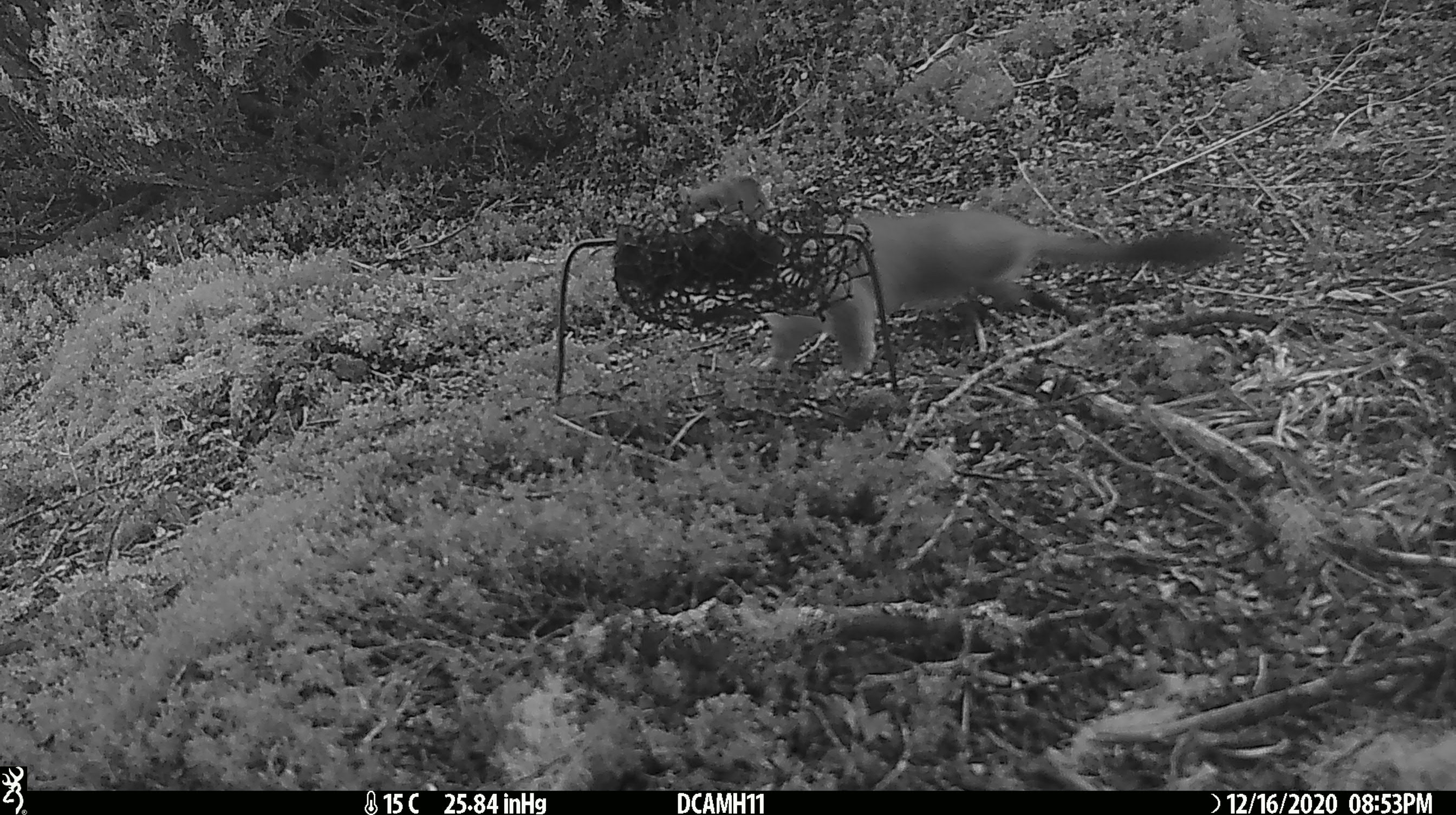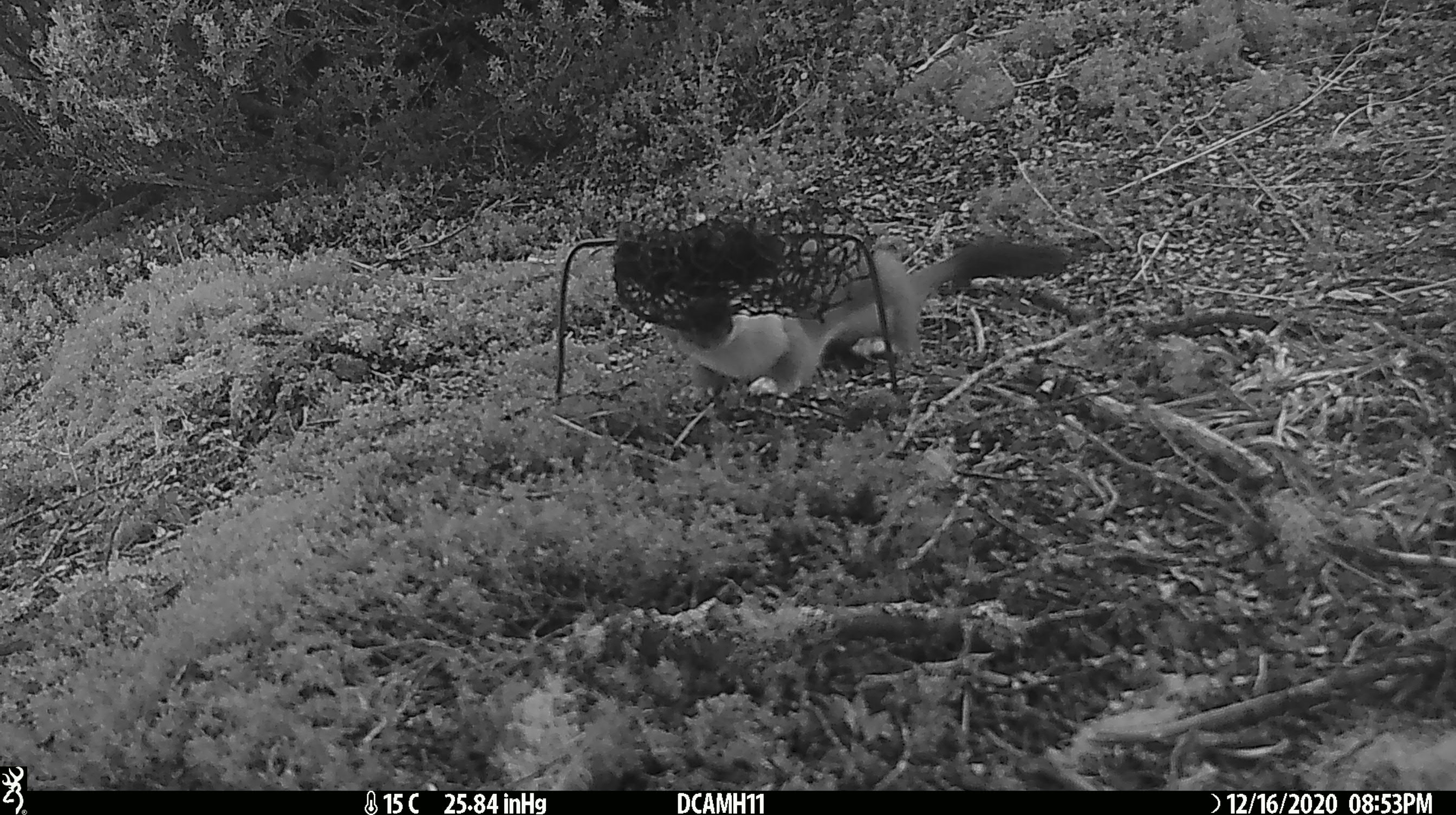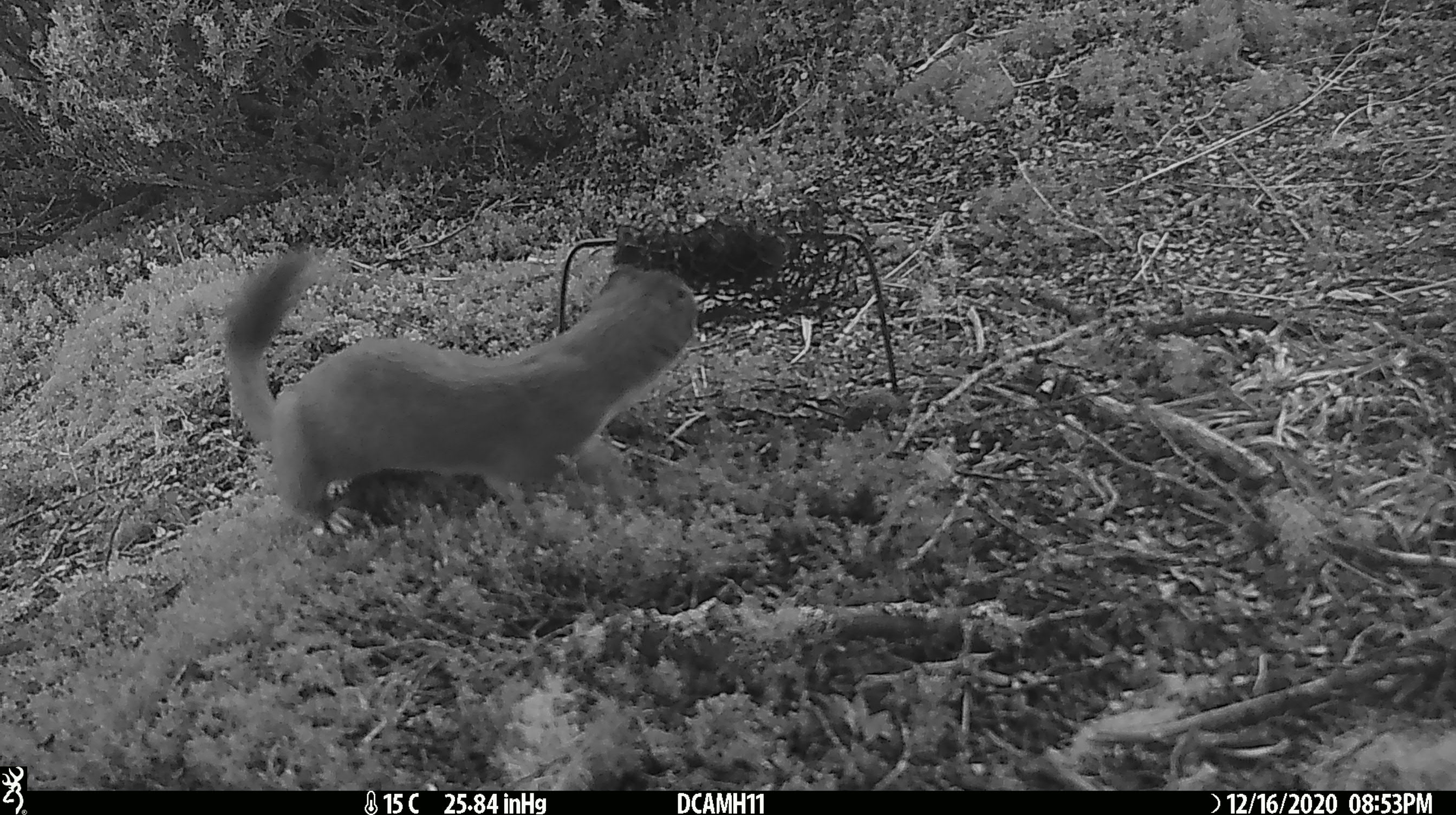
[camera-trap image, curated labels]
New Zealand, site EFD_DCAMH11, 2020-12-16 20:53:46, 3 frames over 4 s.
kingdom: Animalia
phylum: Chordata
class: Mammalia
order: Carnivora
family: Mustelidae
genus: Mustela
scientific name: Mustela erminea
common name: stoat